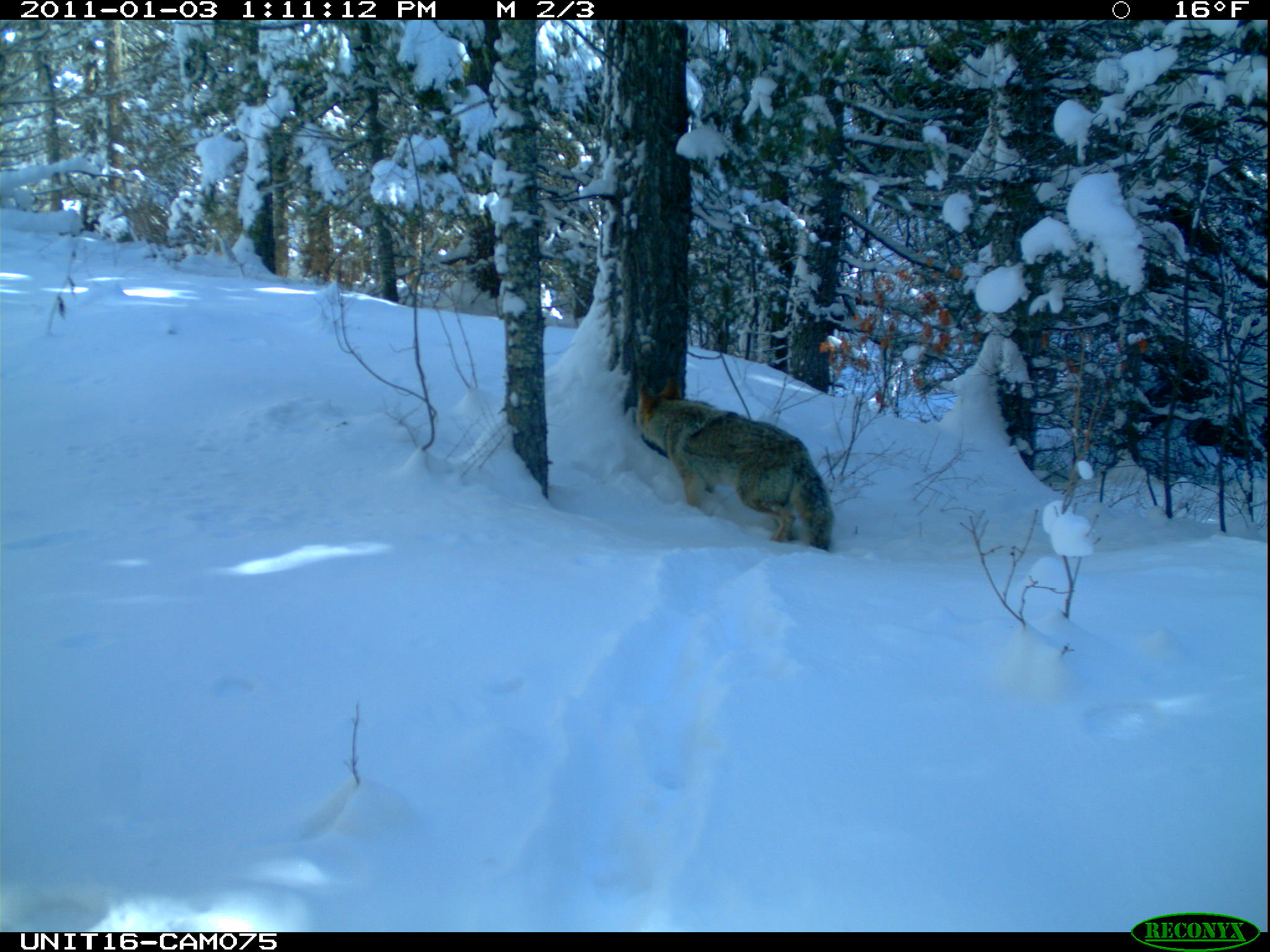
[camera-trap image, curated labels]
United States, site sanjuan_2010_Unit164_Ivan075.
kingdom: Animalia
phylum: Chordata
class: Mammalia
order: Carnivora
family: Canidae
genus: Canis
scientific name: Canis latrans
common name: coyote